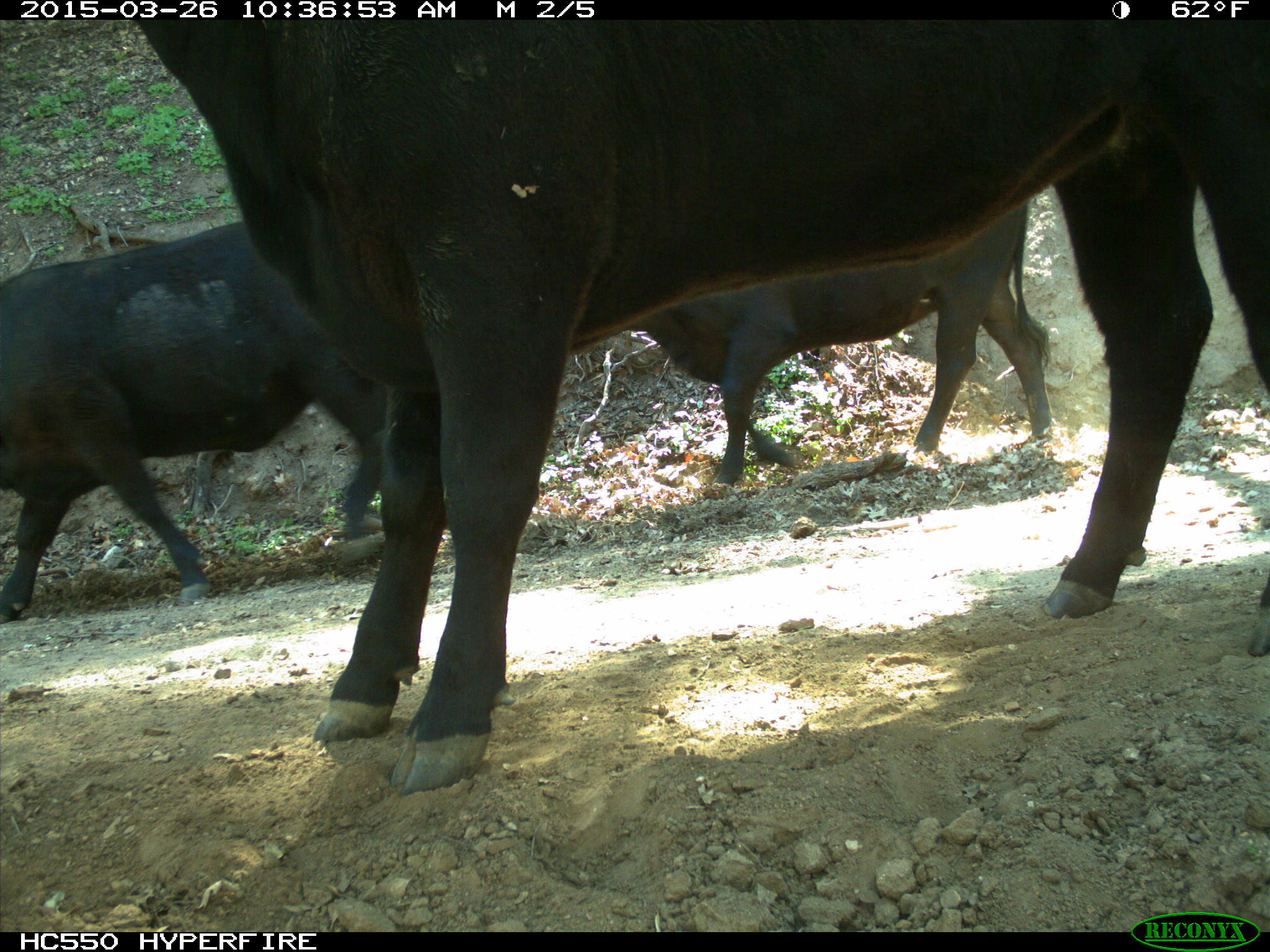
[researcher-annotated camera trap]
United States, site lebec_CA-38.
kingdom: Animalia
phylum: Chordata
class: Mammalia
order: Artiodactyla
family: Bovidae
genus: Bos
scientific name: Bos taurus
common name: domestic cow